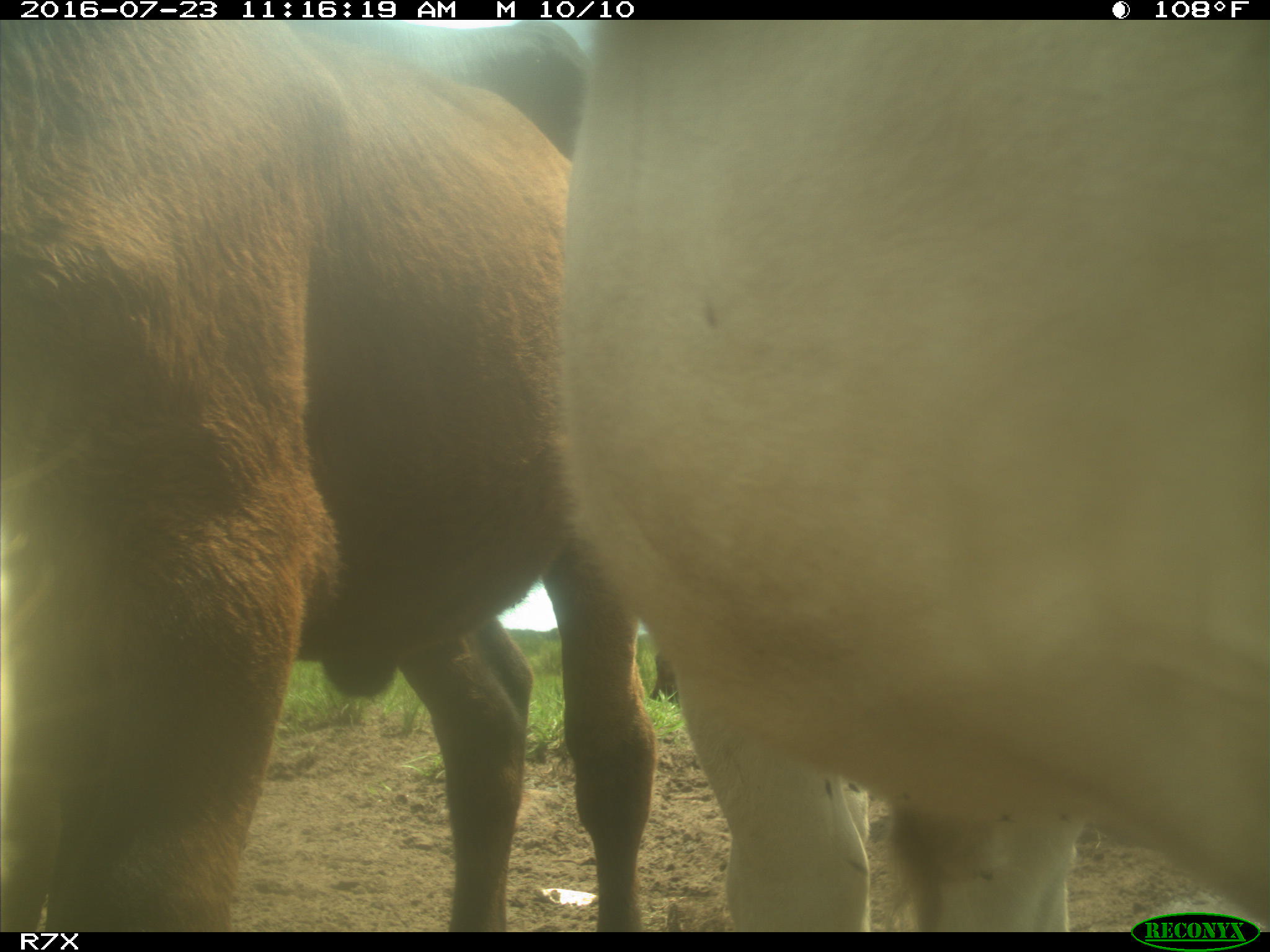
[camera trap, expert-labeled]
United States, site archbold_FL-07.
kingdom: Animalia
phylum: Chordata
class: Mammalia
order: Artiodactyla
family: Bovidae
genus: Bos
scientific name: Bos taurus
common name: domestic cow